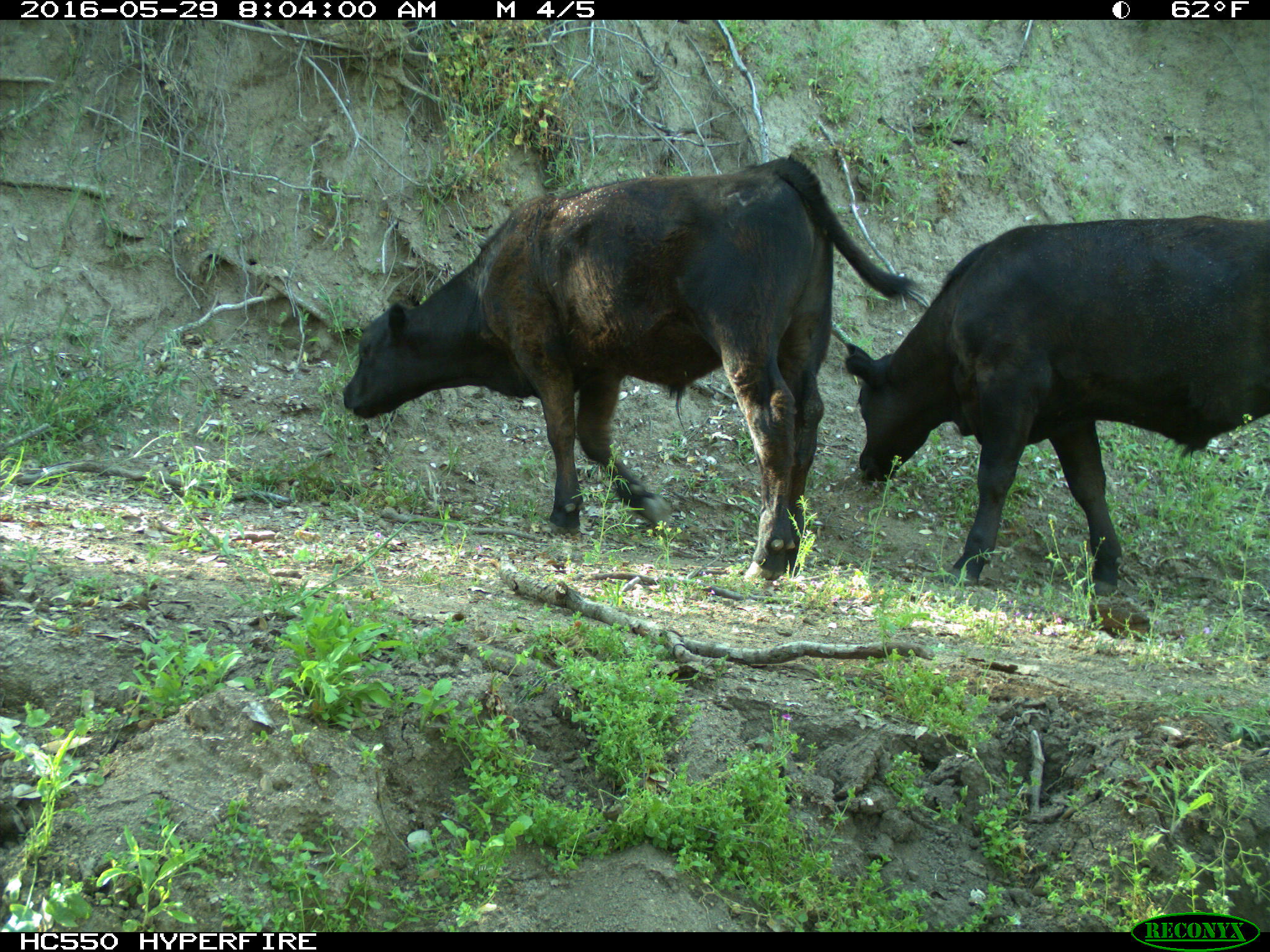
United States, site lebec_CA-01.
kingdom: Animalia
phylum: Chordata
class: Mammalia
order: Artiodactyla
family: Bovidae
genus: Bos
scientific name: Bos taurus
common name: domestic cow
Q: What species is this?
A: Bos taurus (domestic cow).